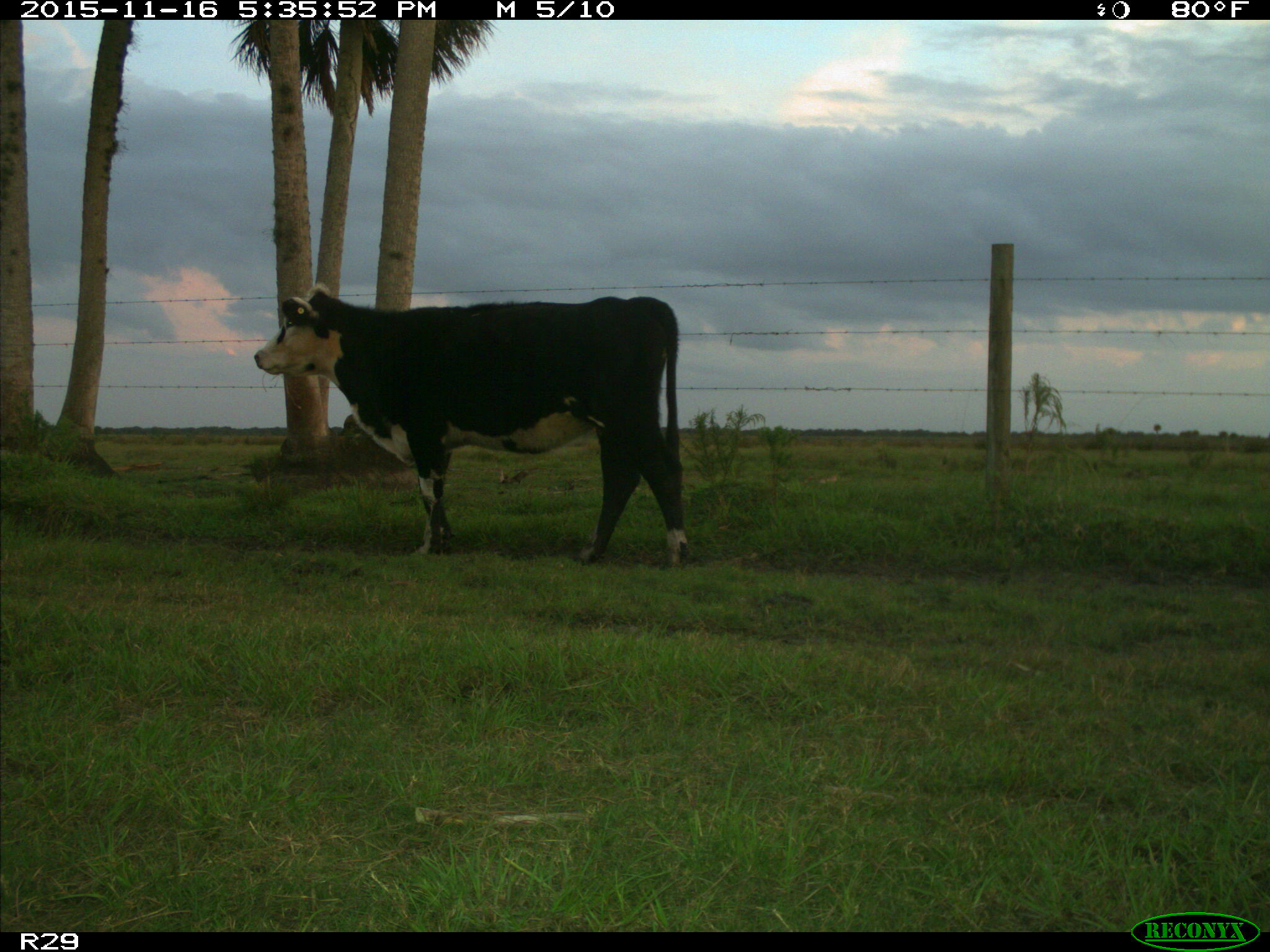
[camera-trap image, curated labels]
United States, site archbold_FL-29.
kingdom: Animalia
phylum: Chordata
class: Mammalia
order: Artiodactyla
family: Bovidae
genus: Bos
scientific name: Bos taurus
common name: domestic cow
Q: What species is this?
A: Bos taurus (domestic cow).